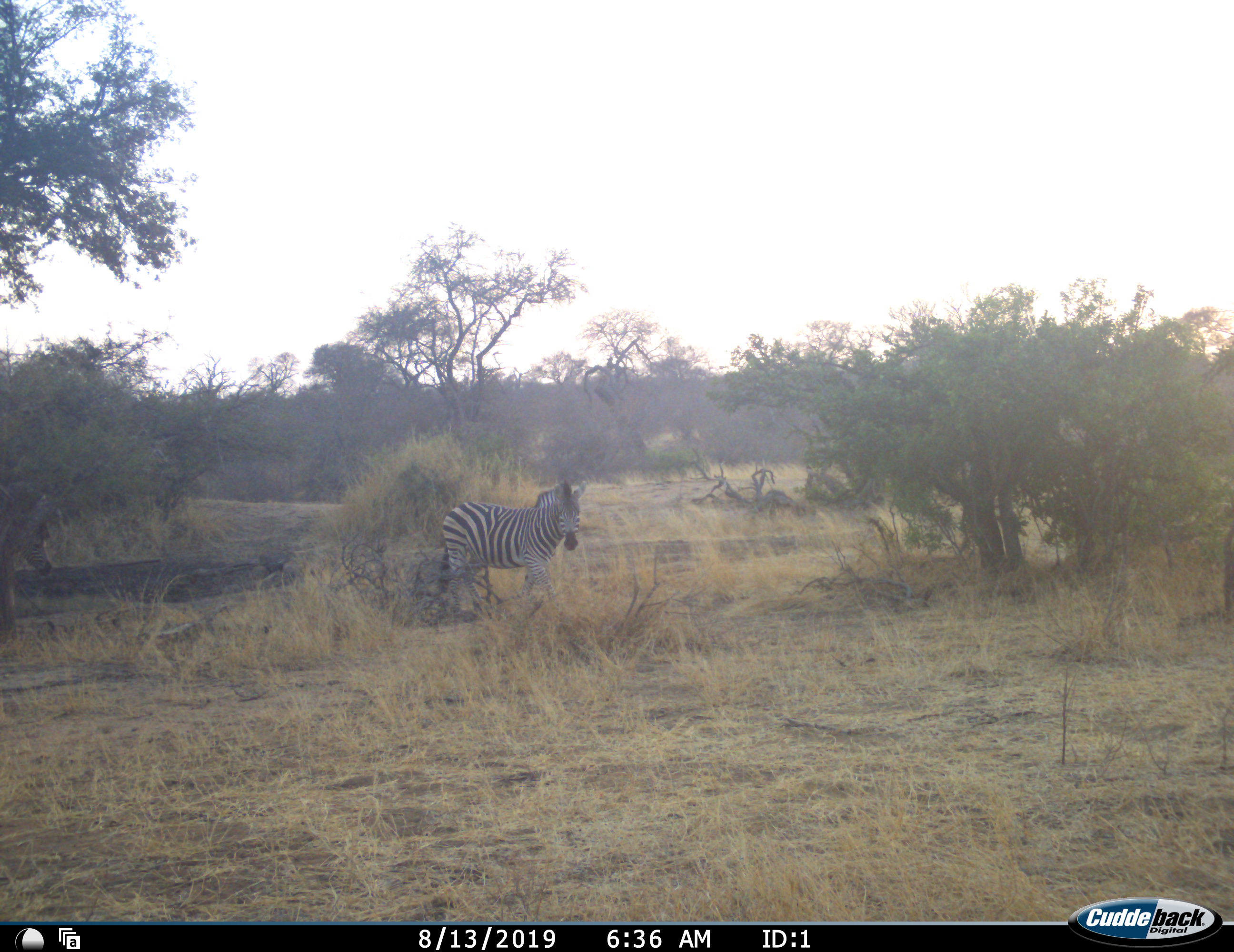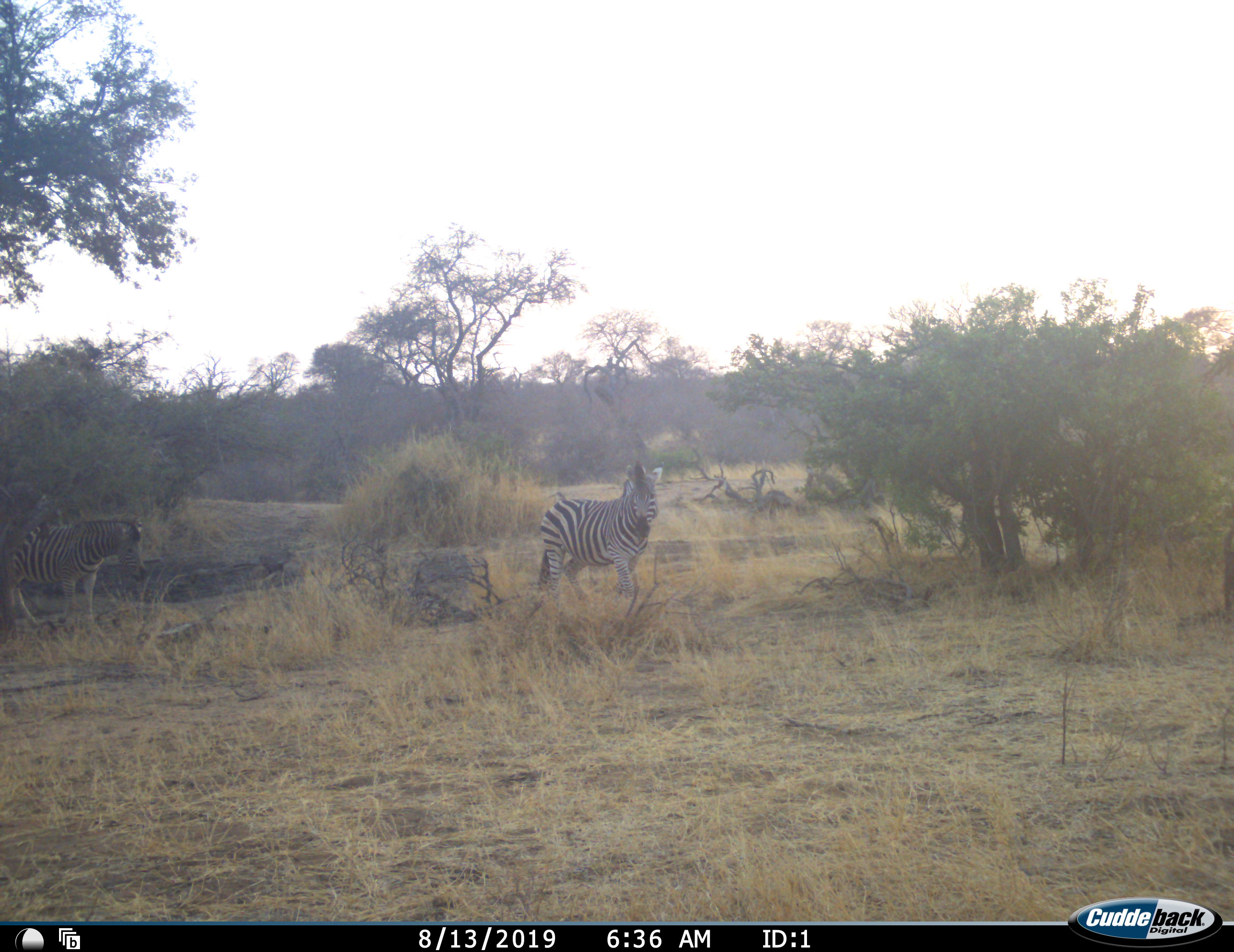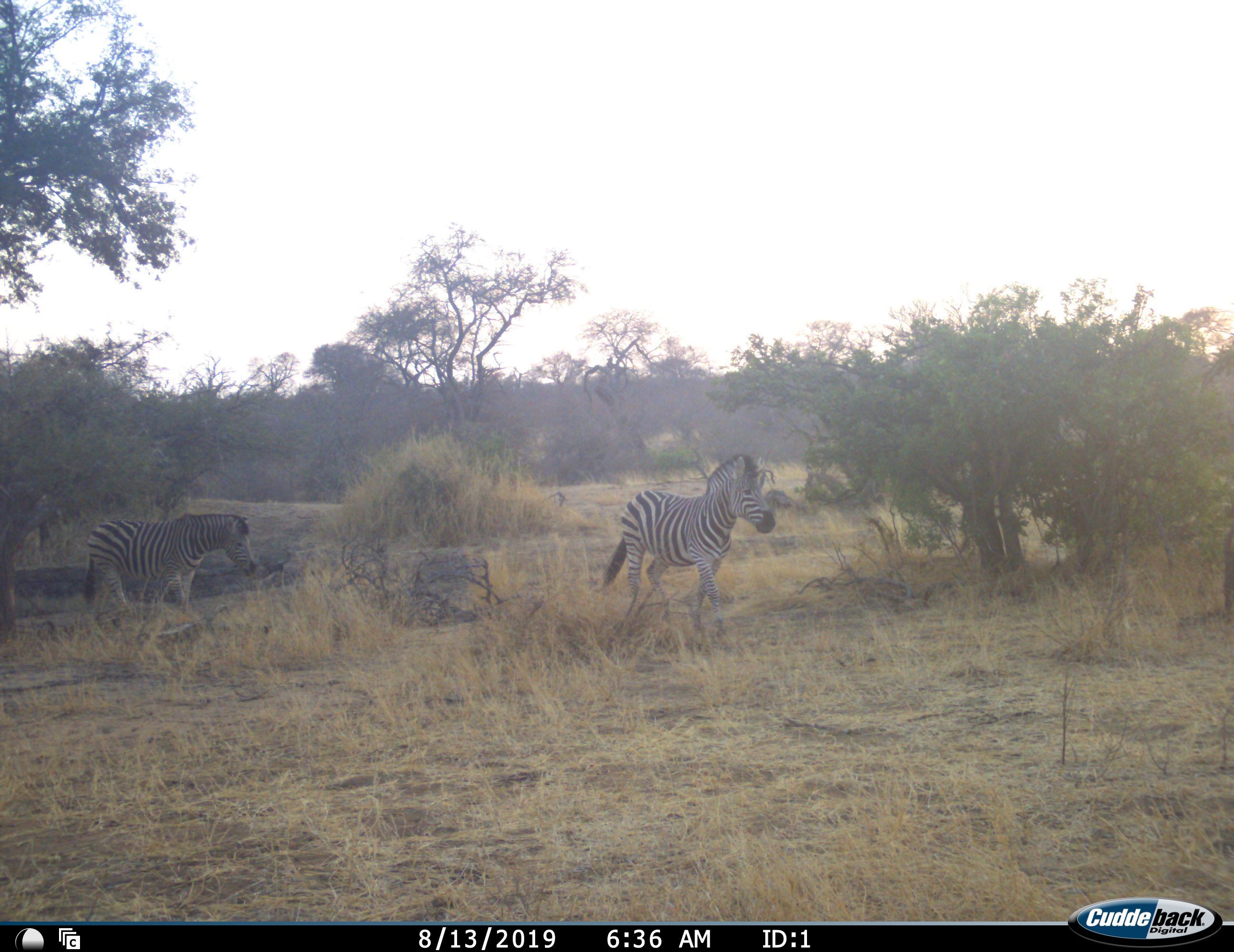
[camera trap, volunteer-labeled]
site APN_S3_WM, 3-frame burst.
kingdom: Animalia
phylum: Chordata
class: Mammalia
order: Perissodactyla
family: Equidae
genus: Equus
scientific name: Equus quagga burchellii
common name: burchell's zebra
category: zebraburchells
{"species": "zebraburchells (burchell's zebra) (Equus quagga burchellii)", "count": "2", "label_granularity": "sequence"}